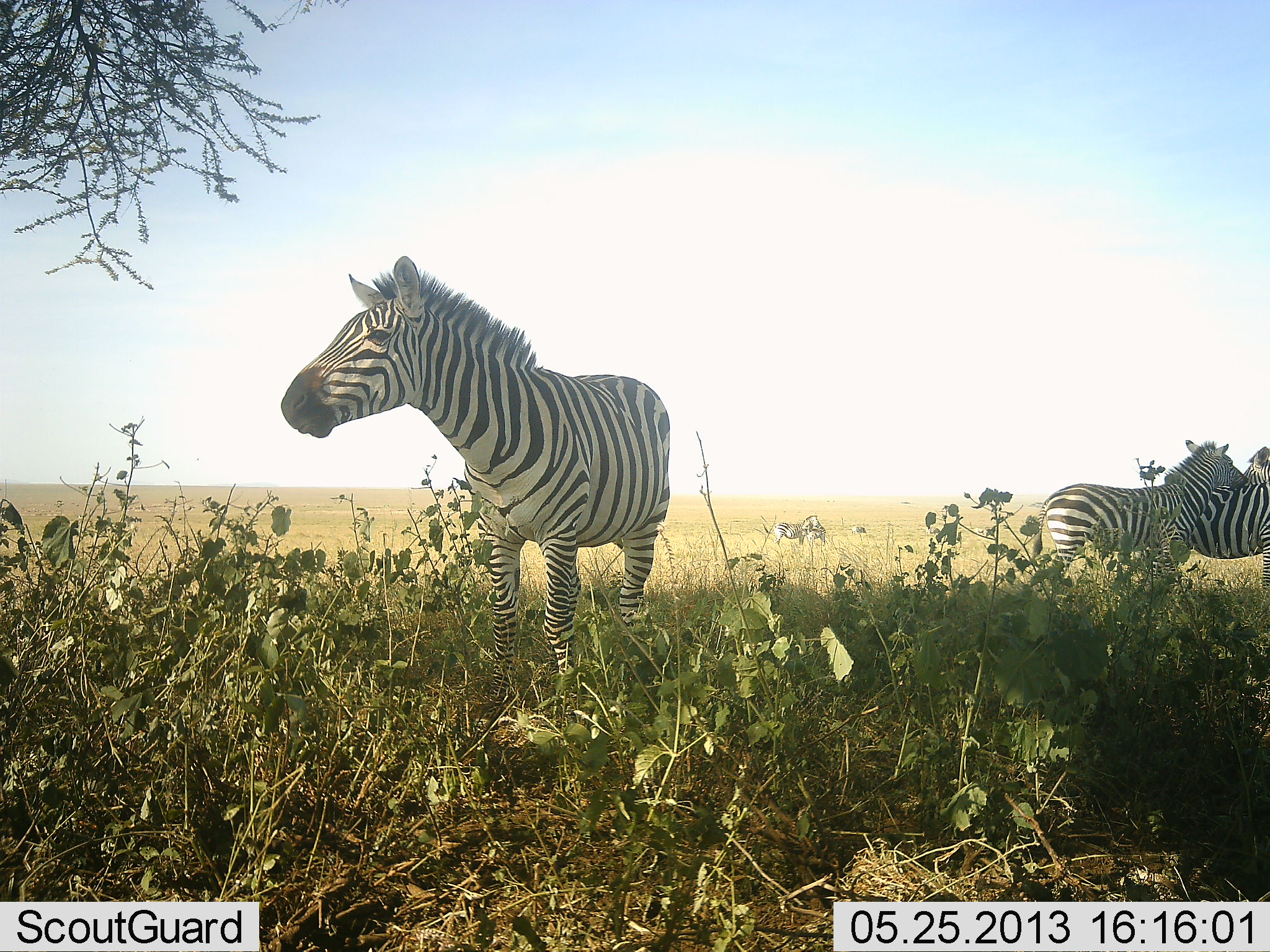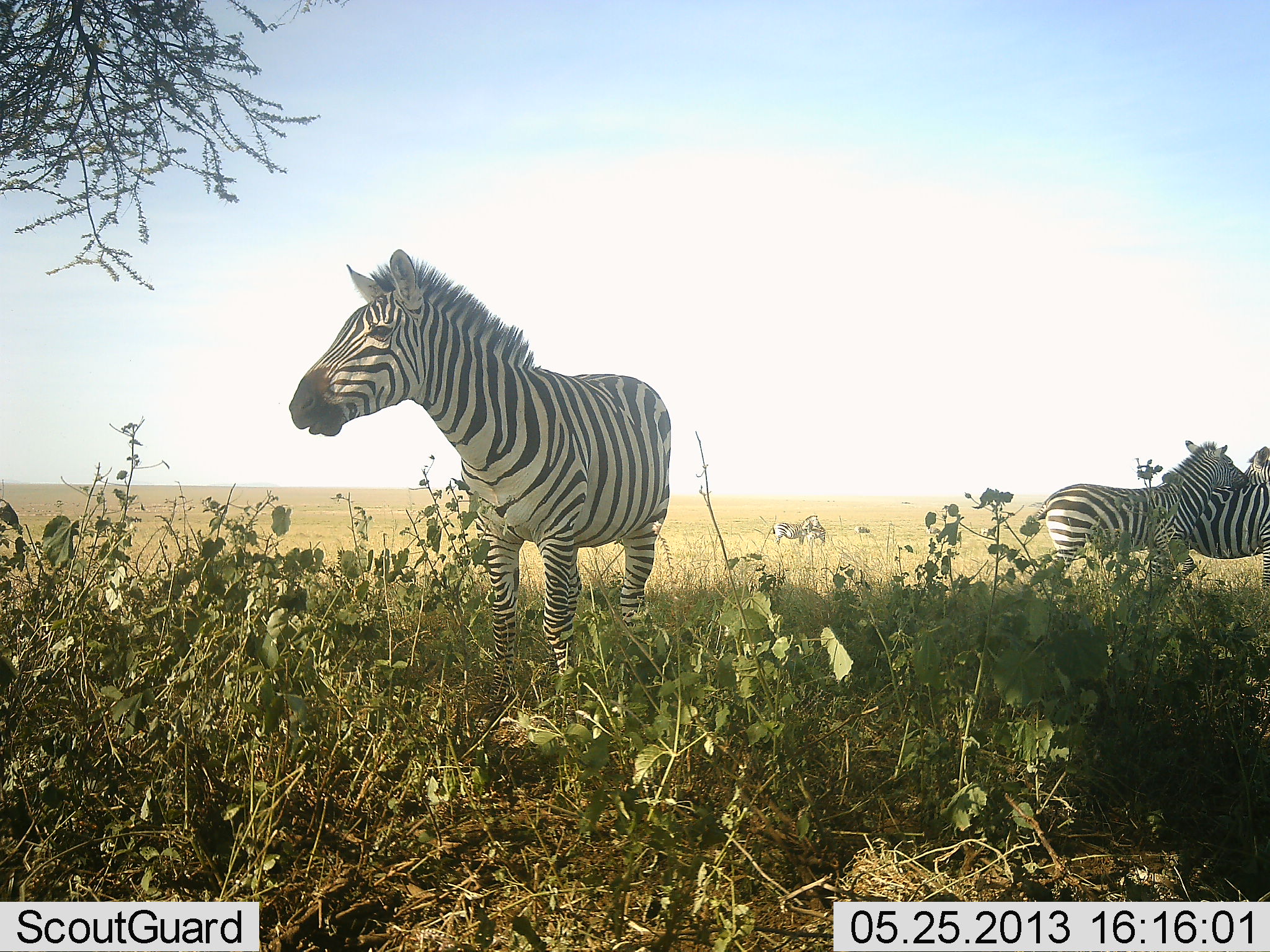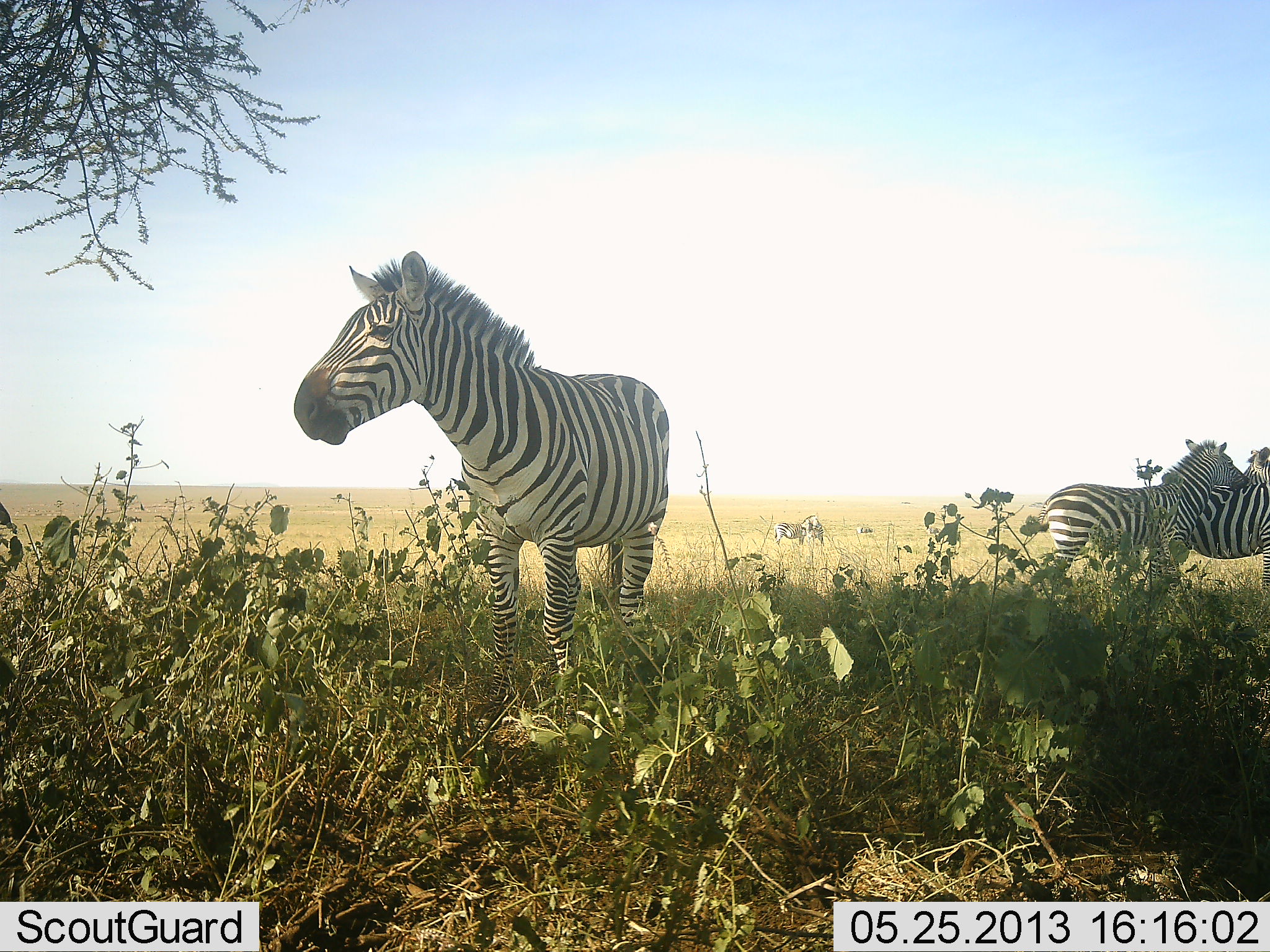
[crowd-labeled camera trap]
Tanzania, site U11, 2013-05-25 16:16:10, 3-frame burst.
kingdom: Animalia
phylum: Chordata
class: Mammalia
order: Perissodactyla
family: Equidae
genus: Equus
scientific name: Equus quagga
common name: plains zebra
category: zebra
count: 3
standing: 91%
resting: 12%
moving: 12%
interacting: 29%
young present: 3%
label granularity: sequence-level